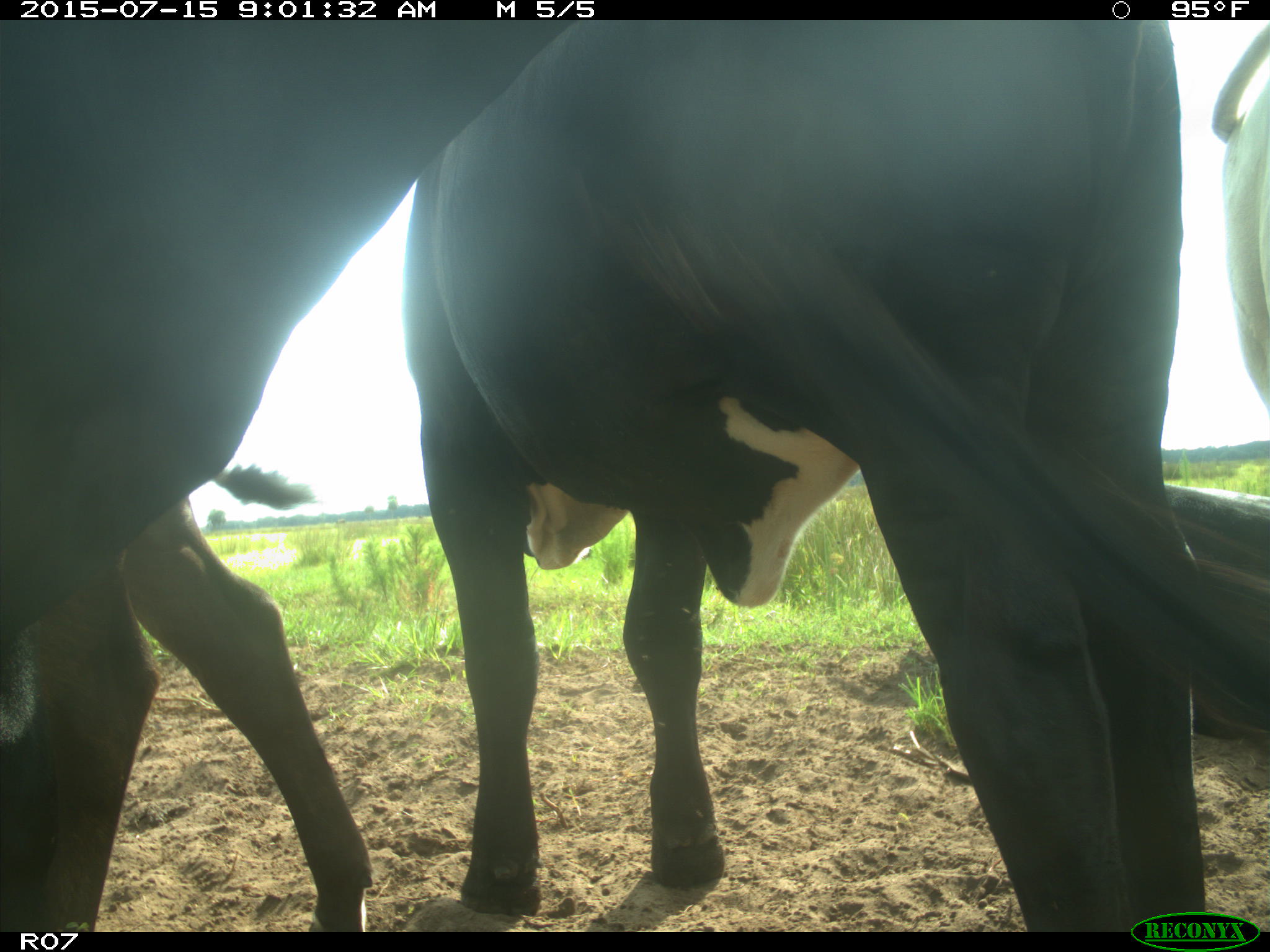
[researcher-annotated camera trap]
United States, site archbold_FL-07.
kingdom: Animalia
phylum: Chordata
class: Mammalia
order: Artiodactyla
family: Bovidae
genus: Bos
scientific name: Bos taurus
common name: domestic cow